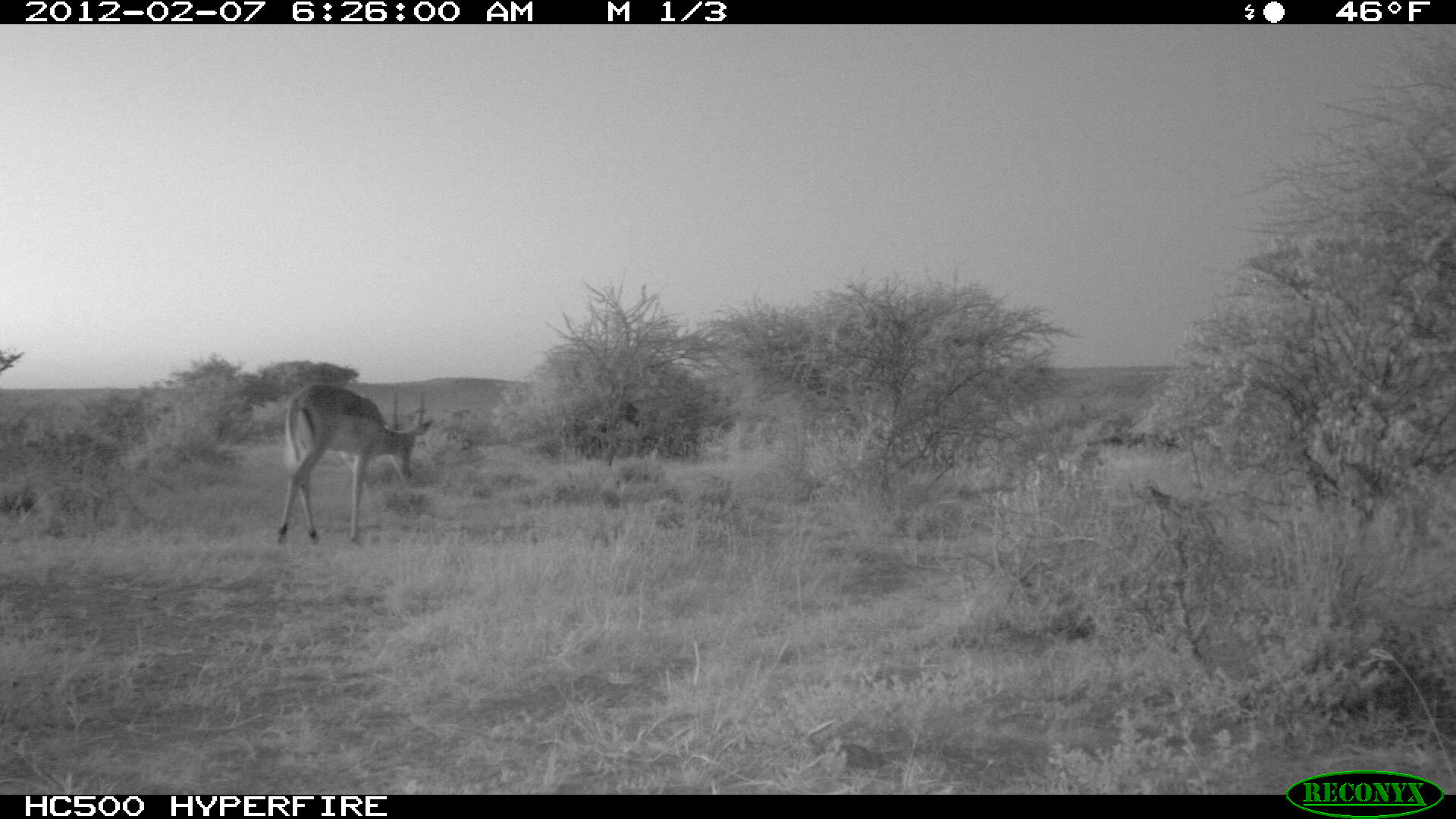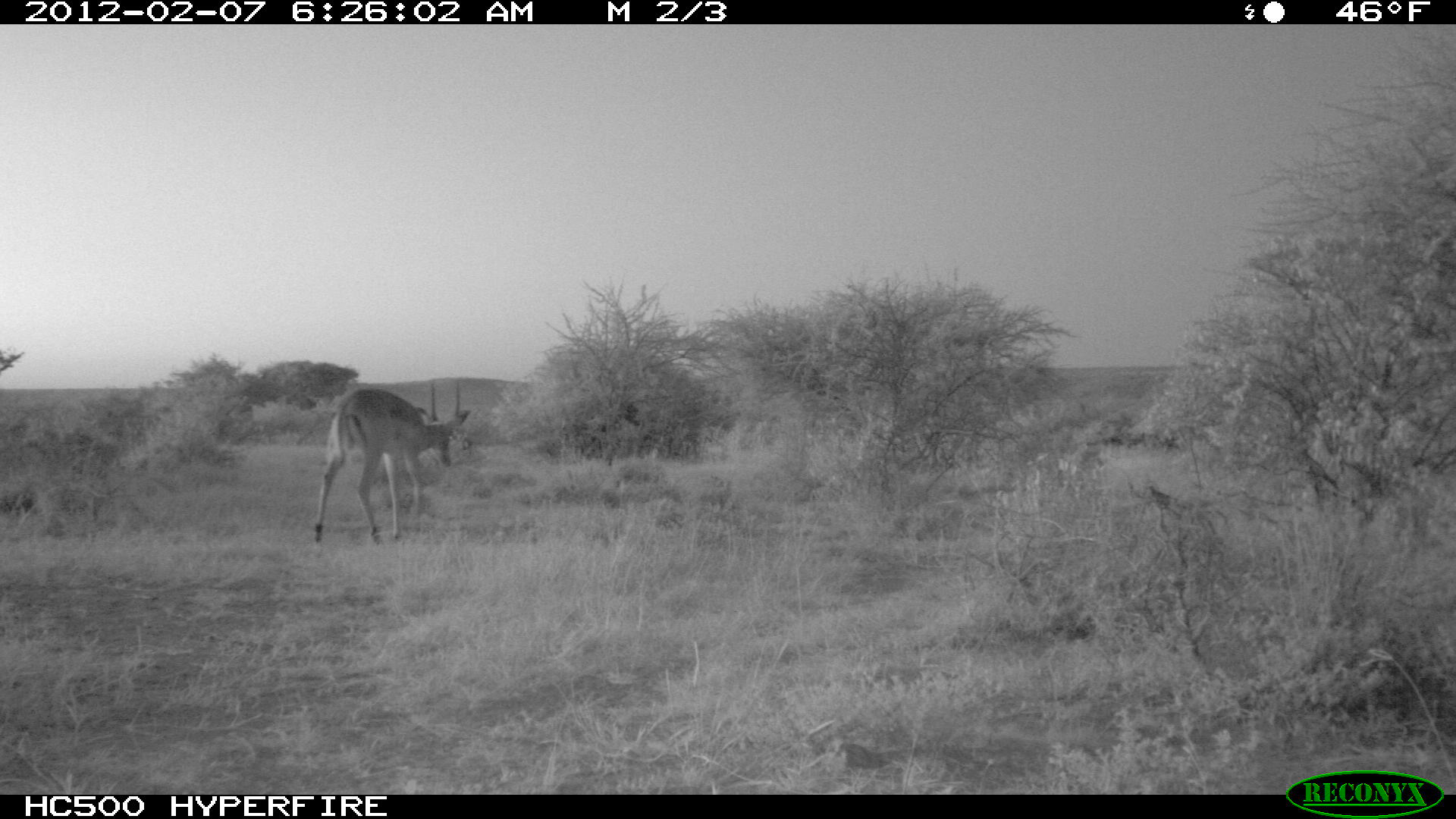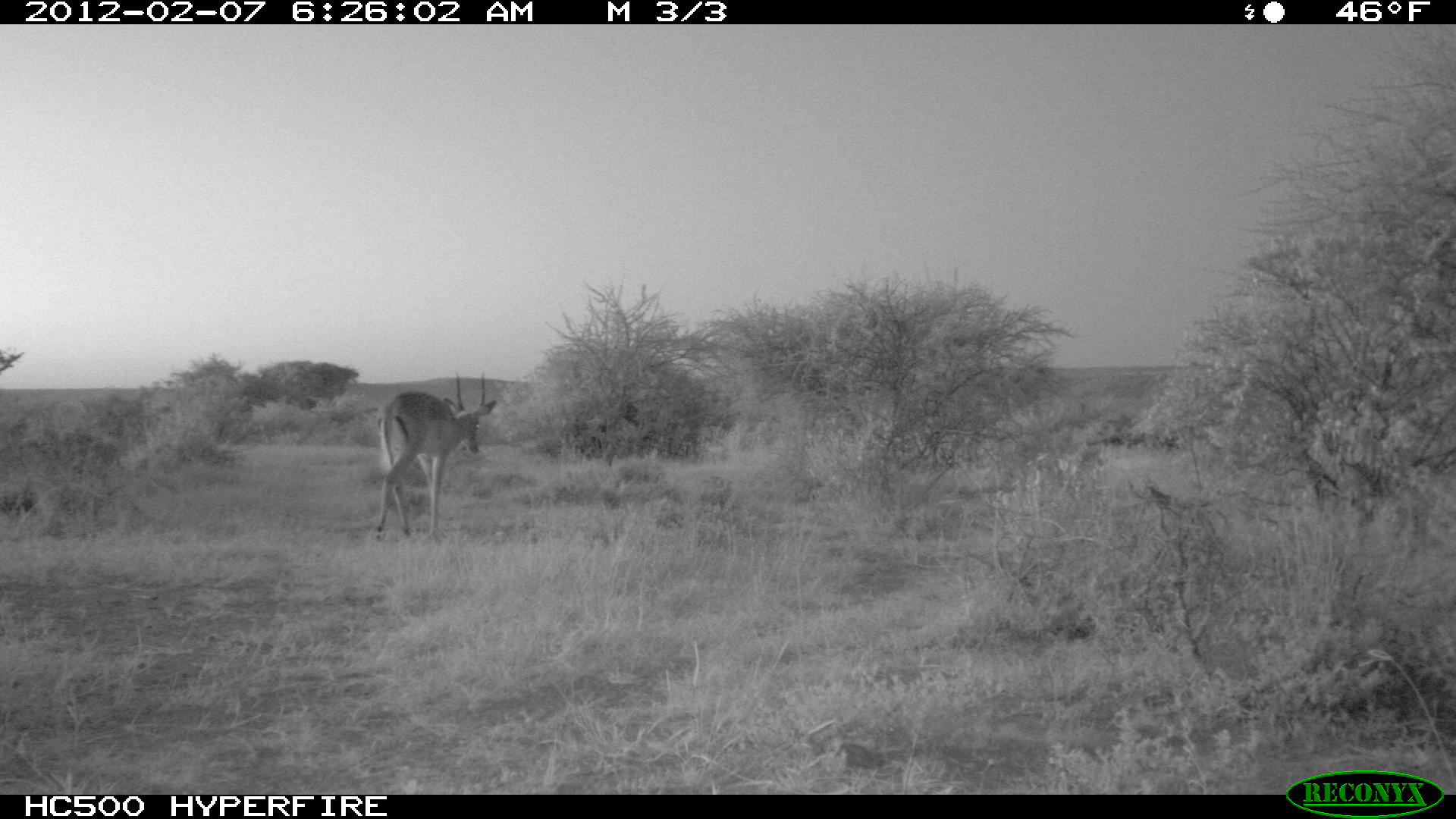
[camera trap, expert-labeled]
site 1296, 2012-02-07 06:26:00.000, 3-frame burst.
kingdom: Animalia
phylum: Chordata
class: Mammalia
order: Artiodactyla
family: Bovidae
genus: Aepyceros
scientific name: Aepyceros melampus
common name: impala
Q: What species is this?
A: Aepyceros melampus (impala).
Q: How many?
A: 1.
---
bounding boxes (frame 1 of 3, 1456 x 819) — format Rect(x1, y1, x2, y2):
aepyceros melampus: Rect(274, 381, 434, 548)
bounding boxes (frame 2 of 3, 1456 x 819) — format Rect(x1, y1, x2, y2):
aepyceros melampus: Rect(312, 376, 473, 545)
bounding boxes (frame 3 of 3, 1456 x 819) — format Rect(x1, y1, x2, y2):
aepyceros melampus: Rect(372, 370, 498, 544)